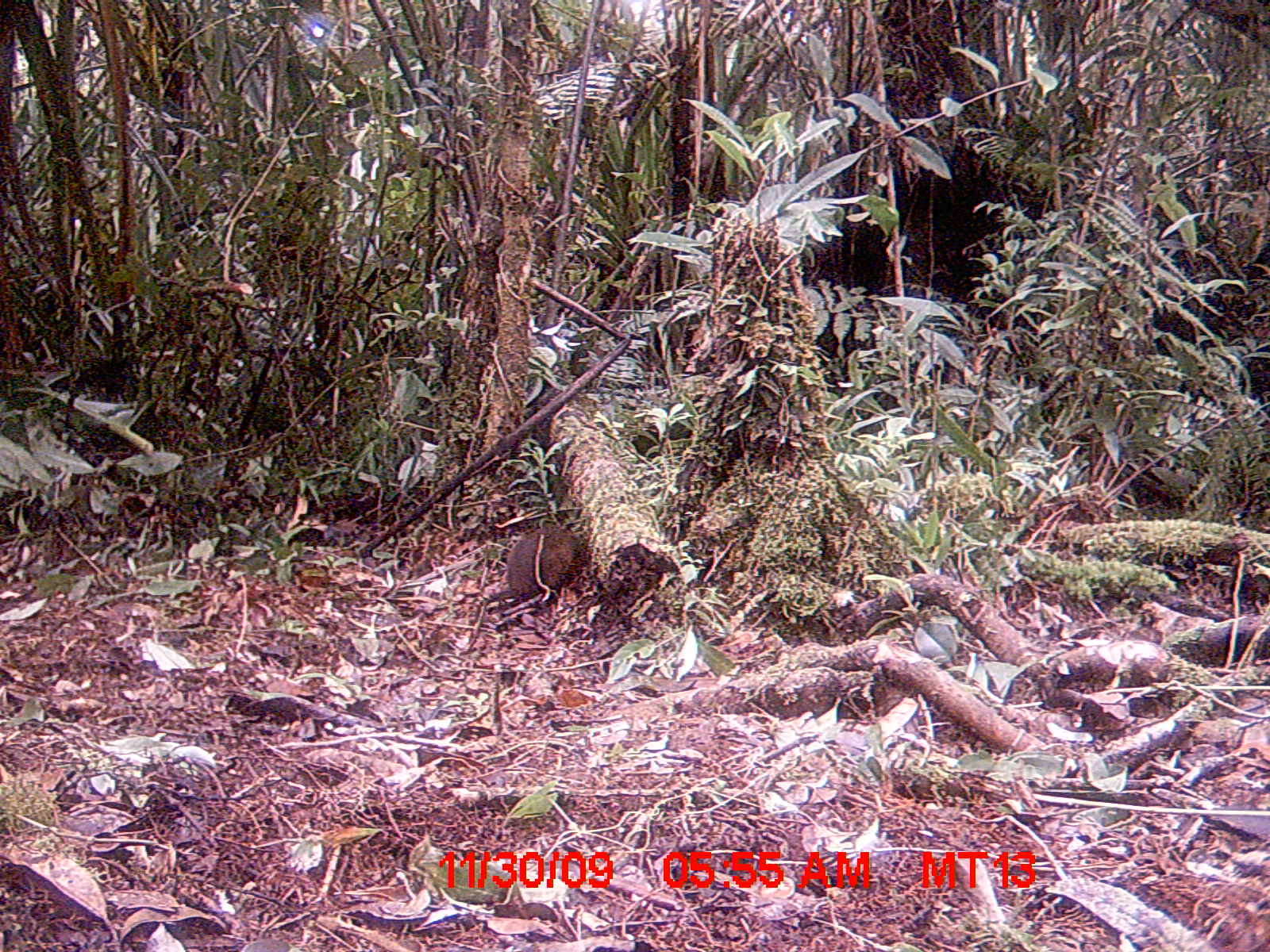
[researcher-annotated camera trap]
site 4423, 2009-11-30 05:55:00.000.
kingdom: Animalia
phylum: Chordata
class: Mammalia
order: Rodentia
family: Nesomyidae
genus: Hypogeomys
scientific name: Hypogeomys antimena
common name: malagasy giant rat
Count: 1.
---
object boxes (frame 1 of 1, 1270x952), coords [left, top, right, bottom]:
hypogeomys antimena: [468, 526, 590, 647]